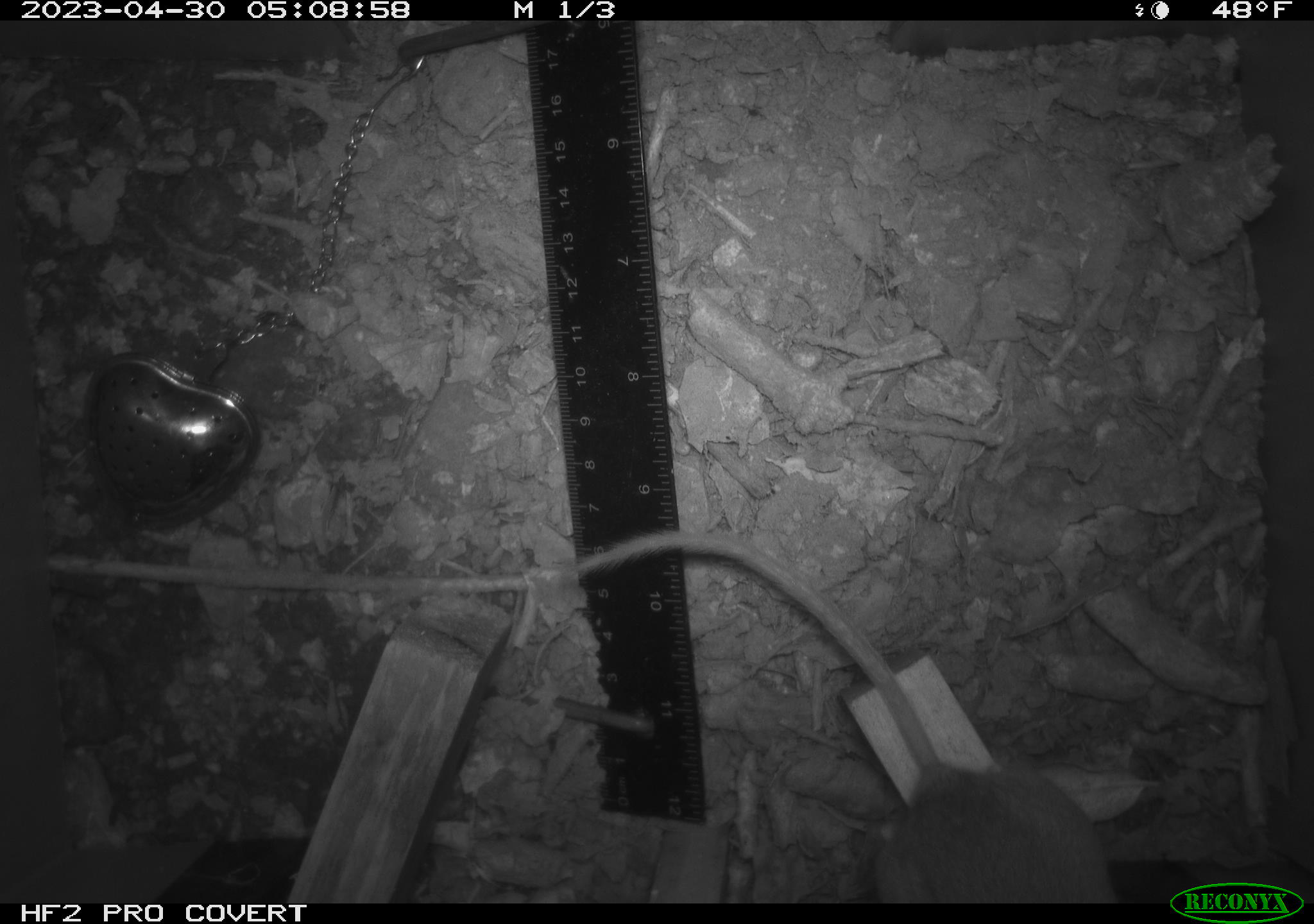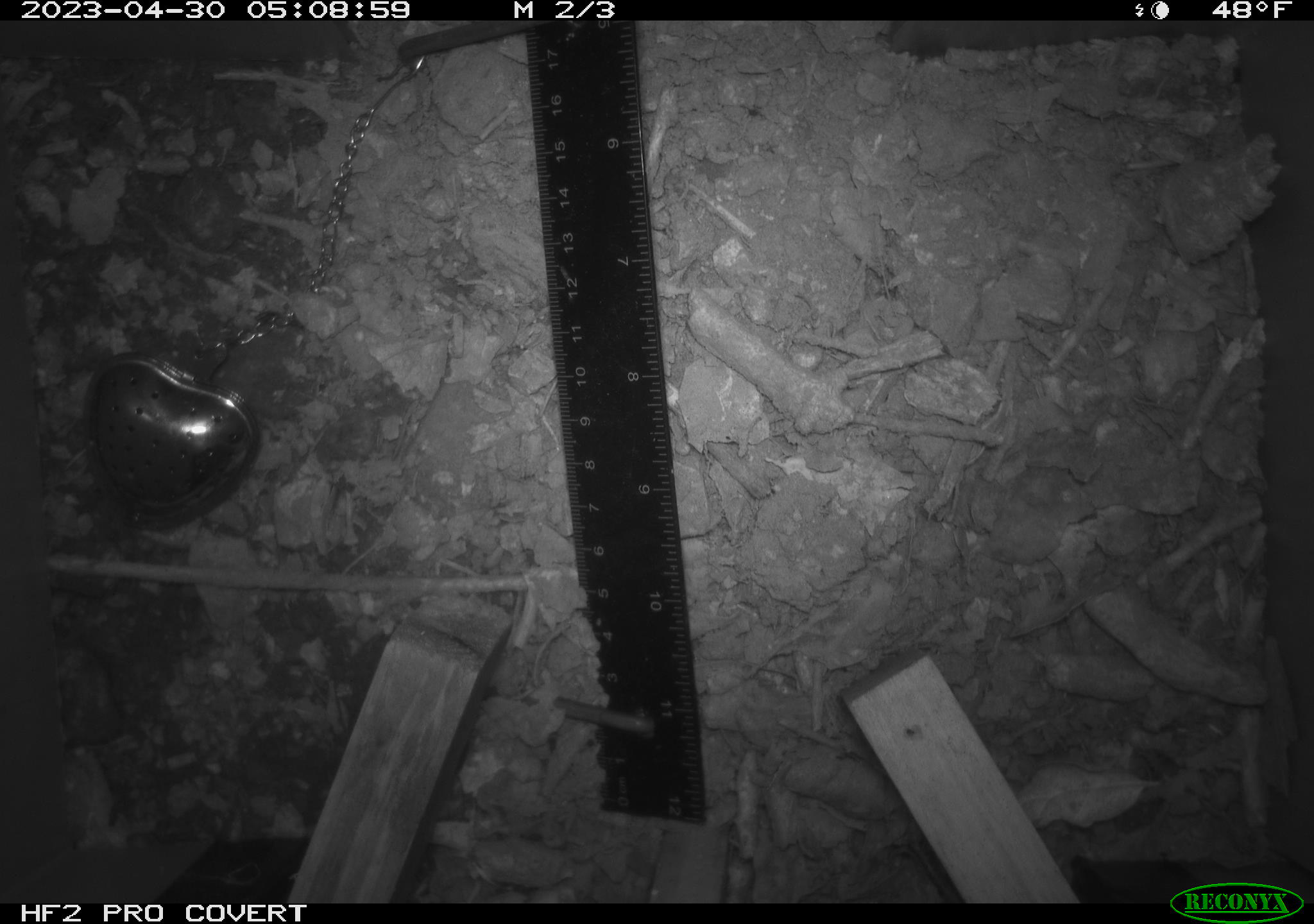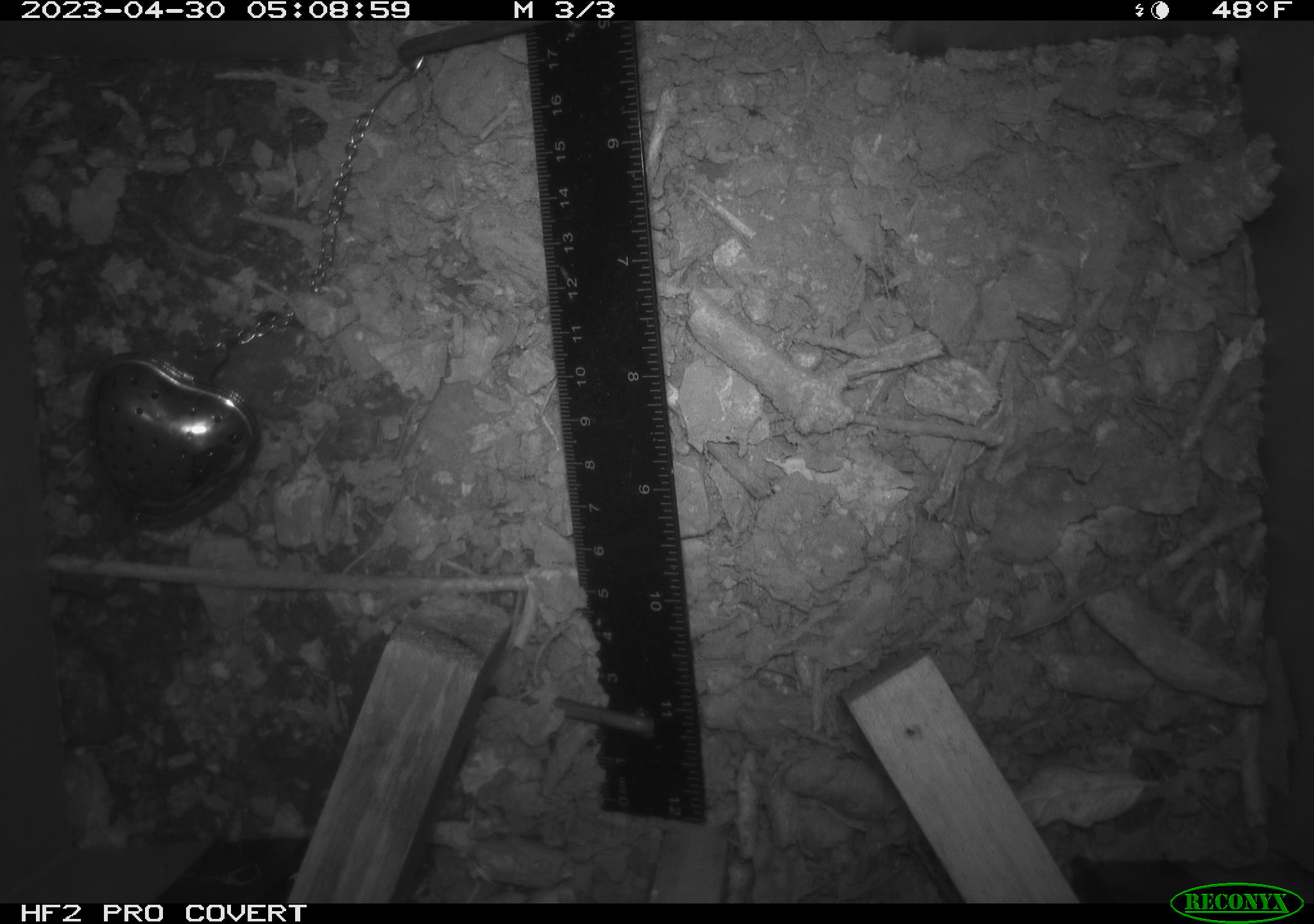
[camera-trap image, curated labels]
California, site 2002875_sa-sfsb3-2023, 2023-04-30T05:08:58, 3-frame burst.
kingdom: Animalia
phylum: Chordata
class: Mammalia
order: Rodentia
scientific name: Rodentia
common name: mouse species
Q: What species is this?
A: Mouse species (Rodentia).